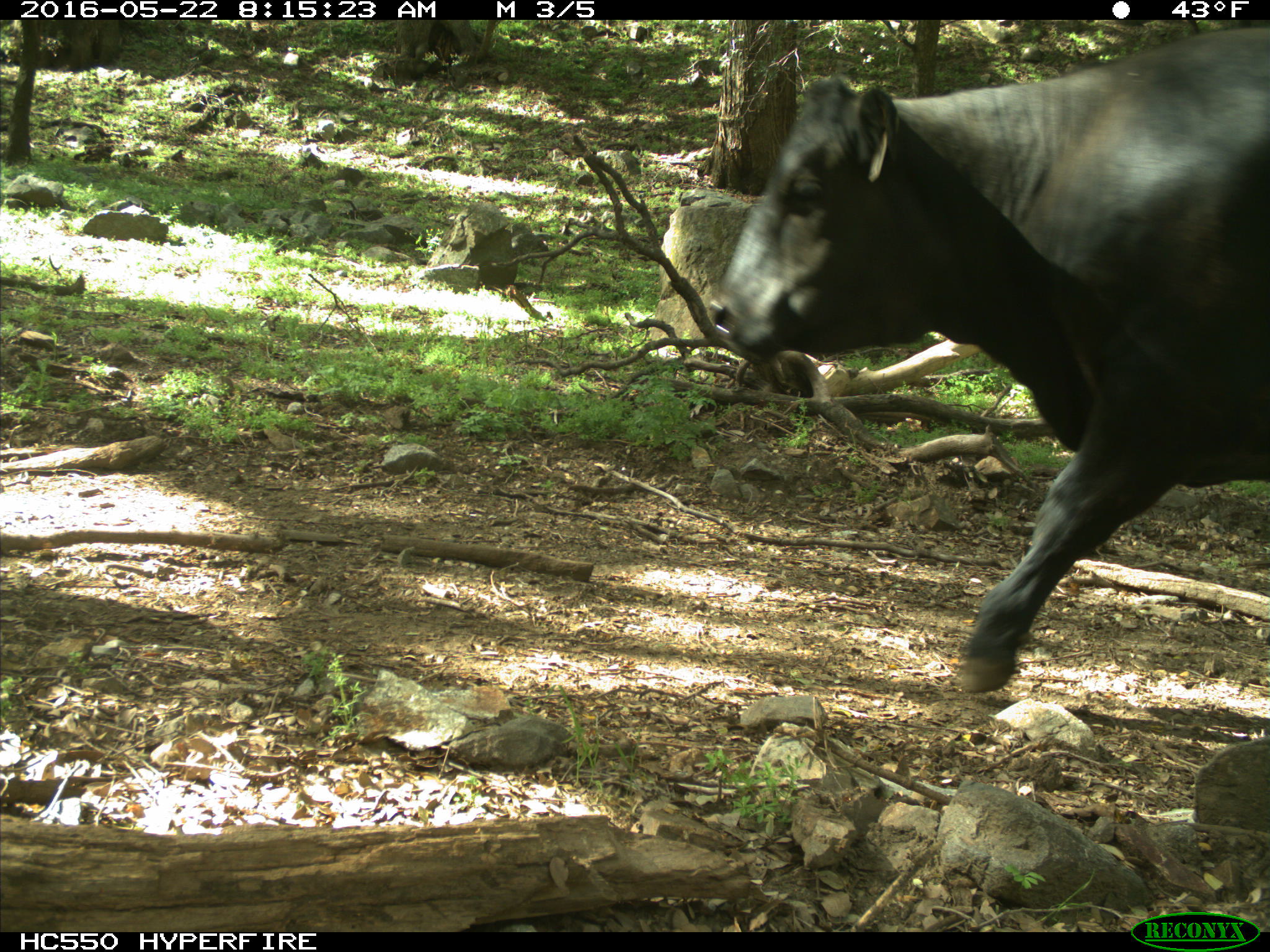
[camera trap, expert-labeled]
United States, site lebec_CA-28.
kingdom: Animalia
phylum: Chordata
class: Mammalia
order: Artiodactyla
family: Bovidae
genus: Bos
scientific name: Bos taurus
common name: domestic cow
Bos taurus (domestic cow).